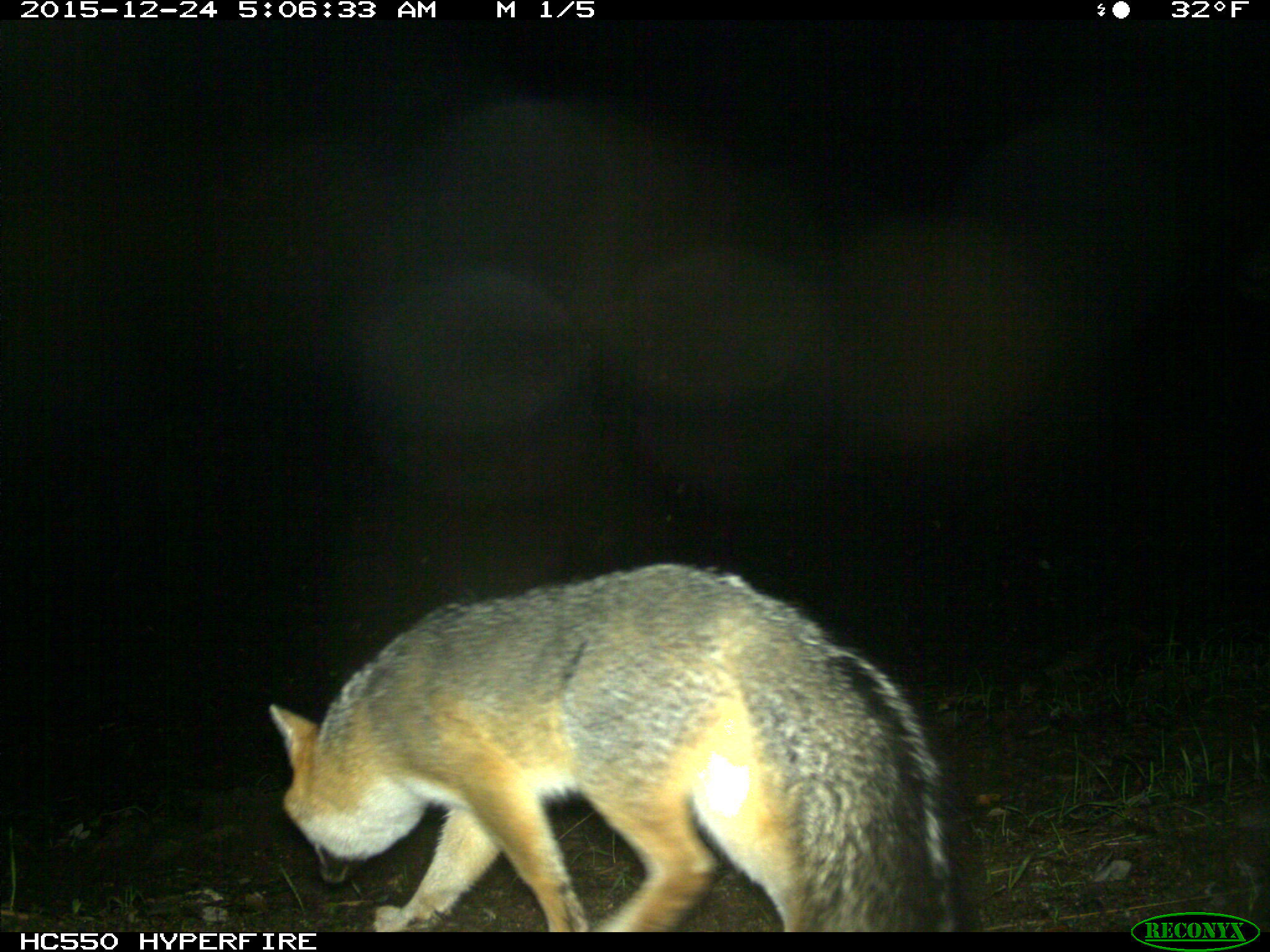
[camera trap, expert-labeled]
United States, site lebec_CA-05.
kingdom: Animalia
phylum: Chordata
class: Mammalia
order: Carnivora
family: Canidae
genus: Urocyon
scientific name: Urocyon cinereoargenteus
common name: gray fox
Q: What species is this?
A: Urocyon cinereoargenteus (gray fox).